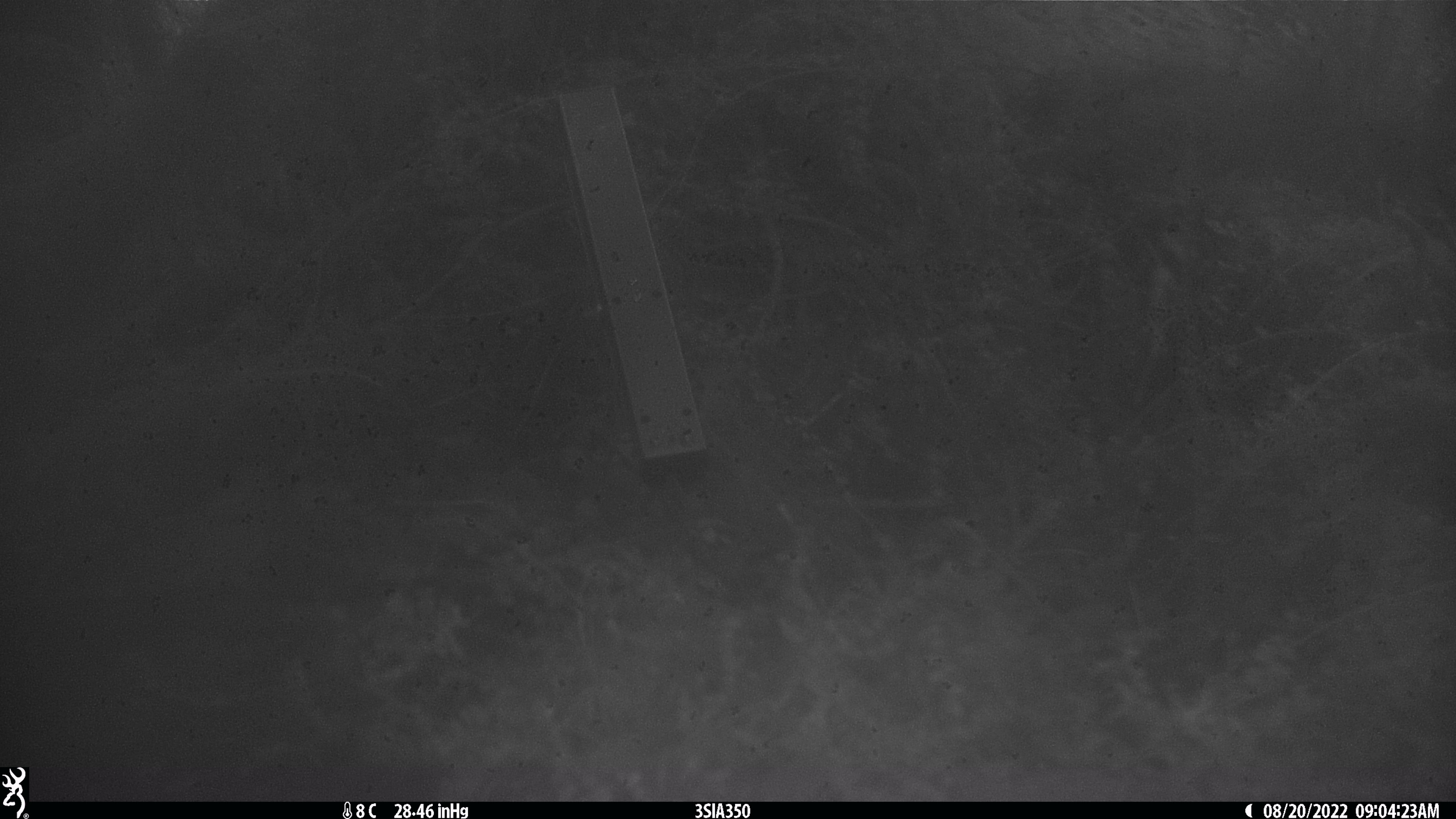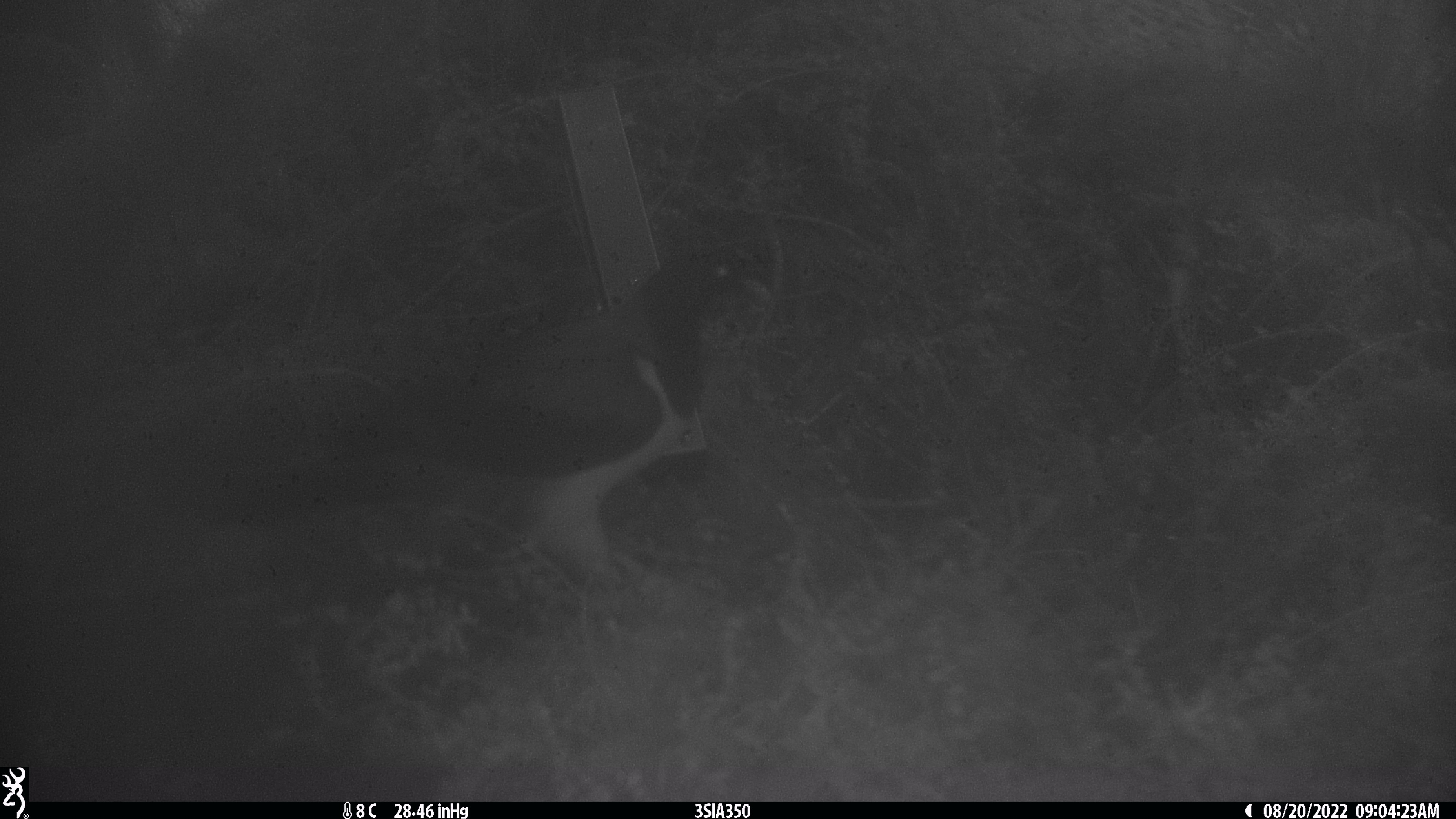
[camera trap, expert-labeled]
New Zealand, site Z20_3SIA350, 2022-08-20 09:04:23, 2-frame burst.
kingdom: Animalia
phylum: Chordata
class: Aves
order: Columbiformes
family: Columbidae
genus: Hemiphaga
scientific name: Hemiphaga novaeseelandiae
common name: new zealand pigeon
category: kereru